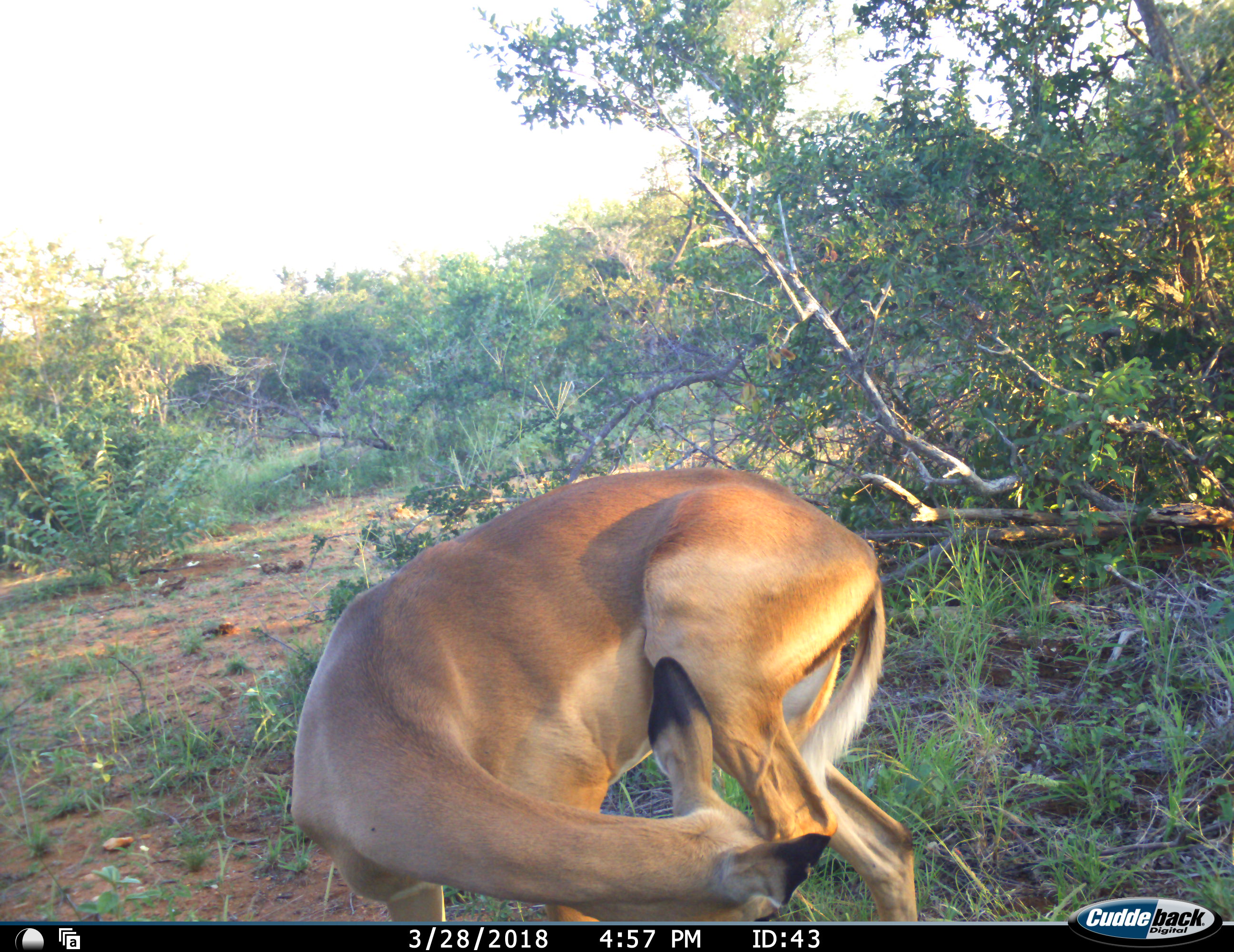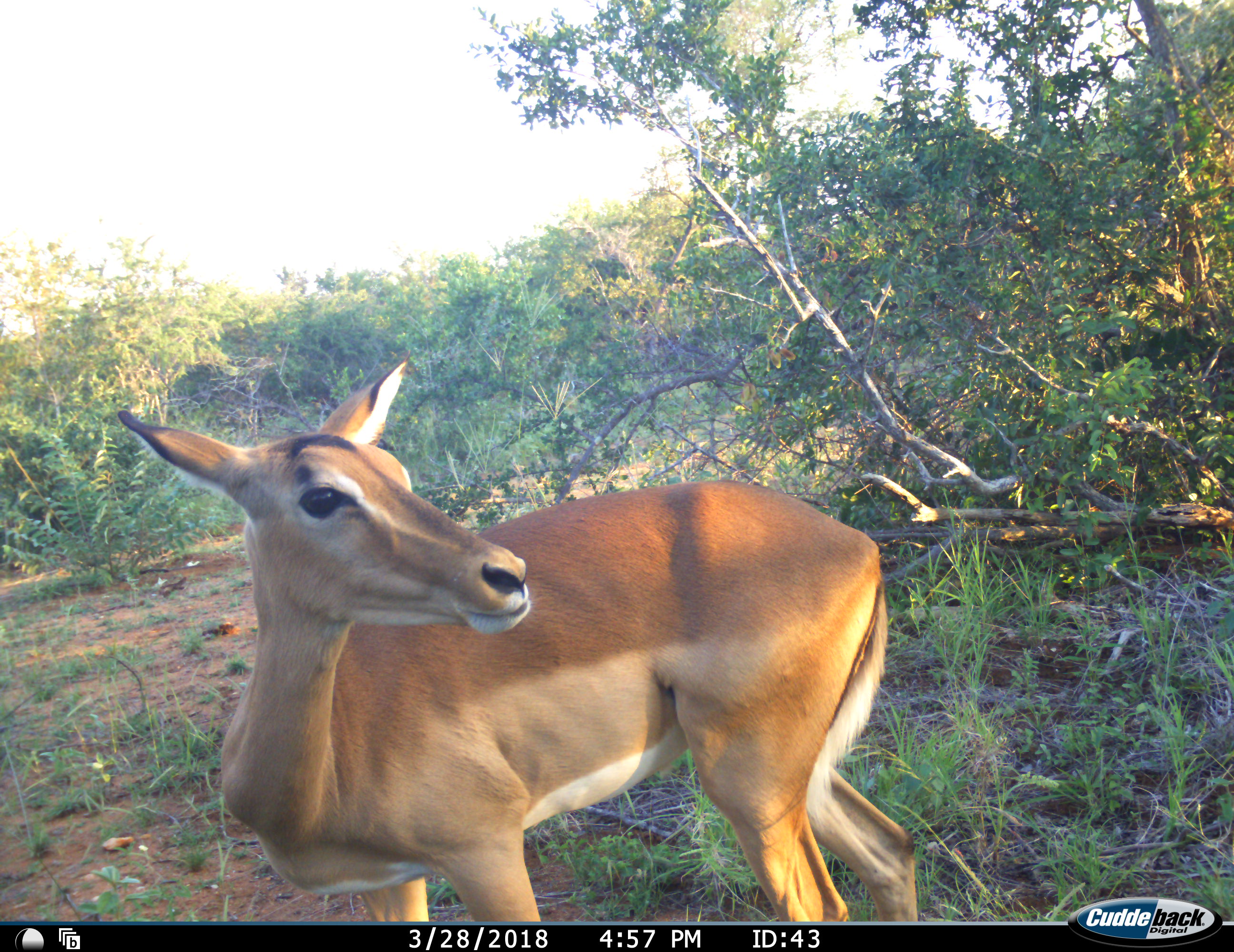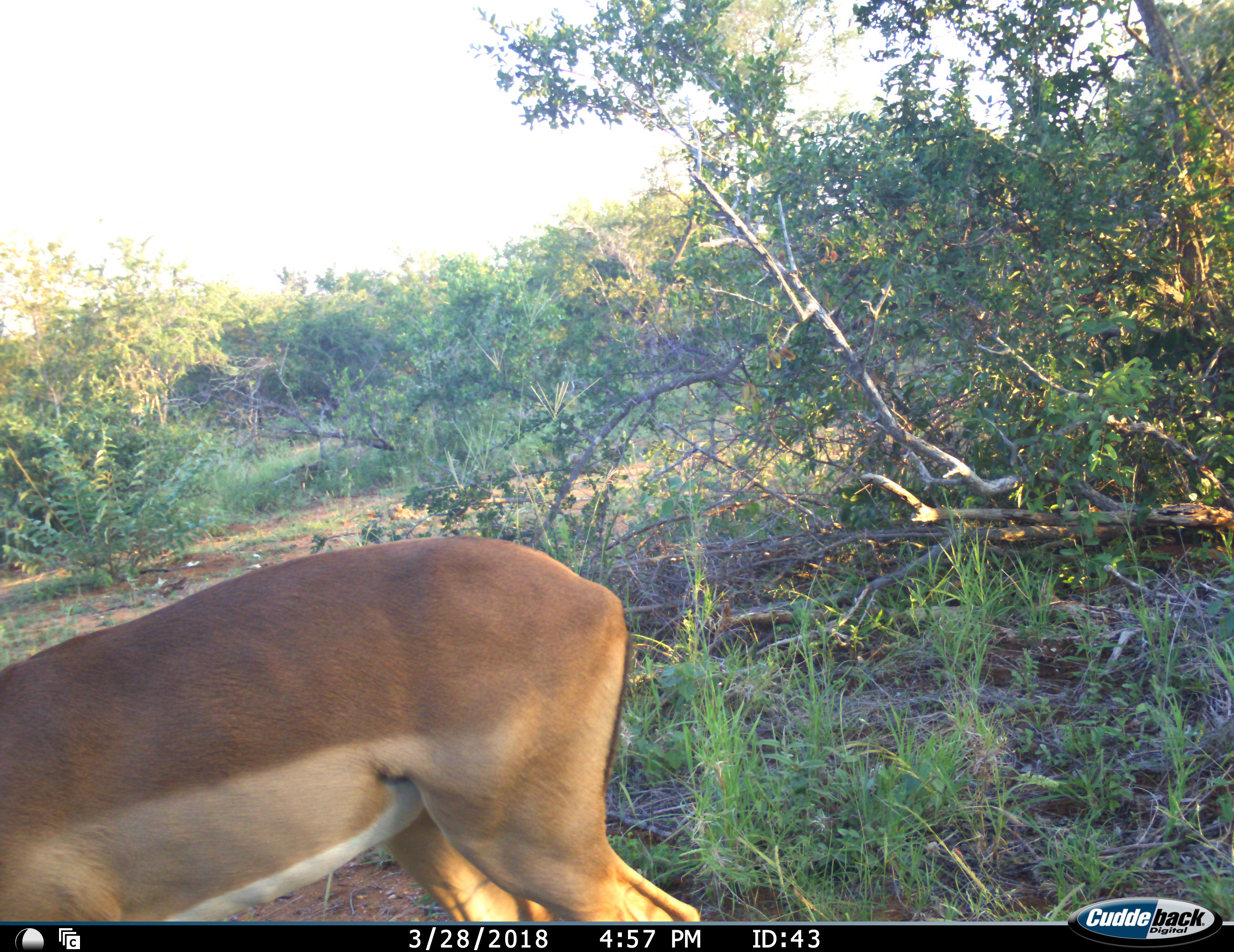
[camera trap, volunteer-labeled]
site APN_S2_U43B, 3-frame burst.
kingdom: Animalia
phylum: Chordata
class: Mammalia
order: Artiodactyla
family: Bovidae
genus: Aepyceros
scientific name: Aepyceros melampus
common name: impala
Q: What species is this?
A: Impala (Aepyceros melampus).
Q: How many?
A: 1.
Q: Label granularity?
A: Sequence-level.